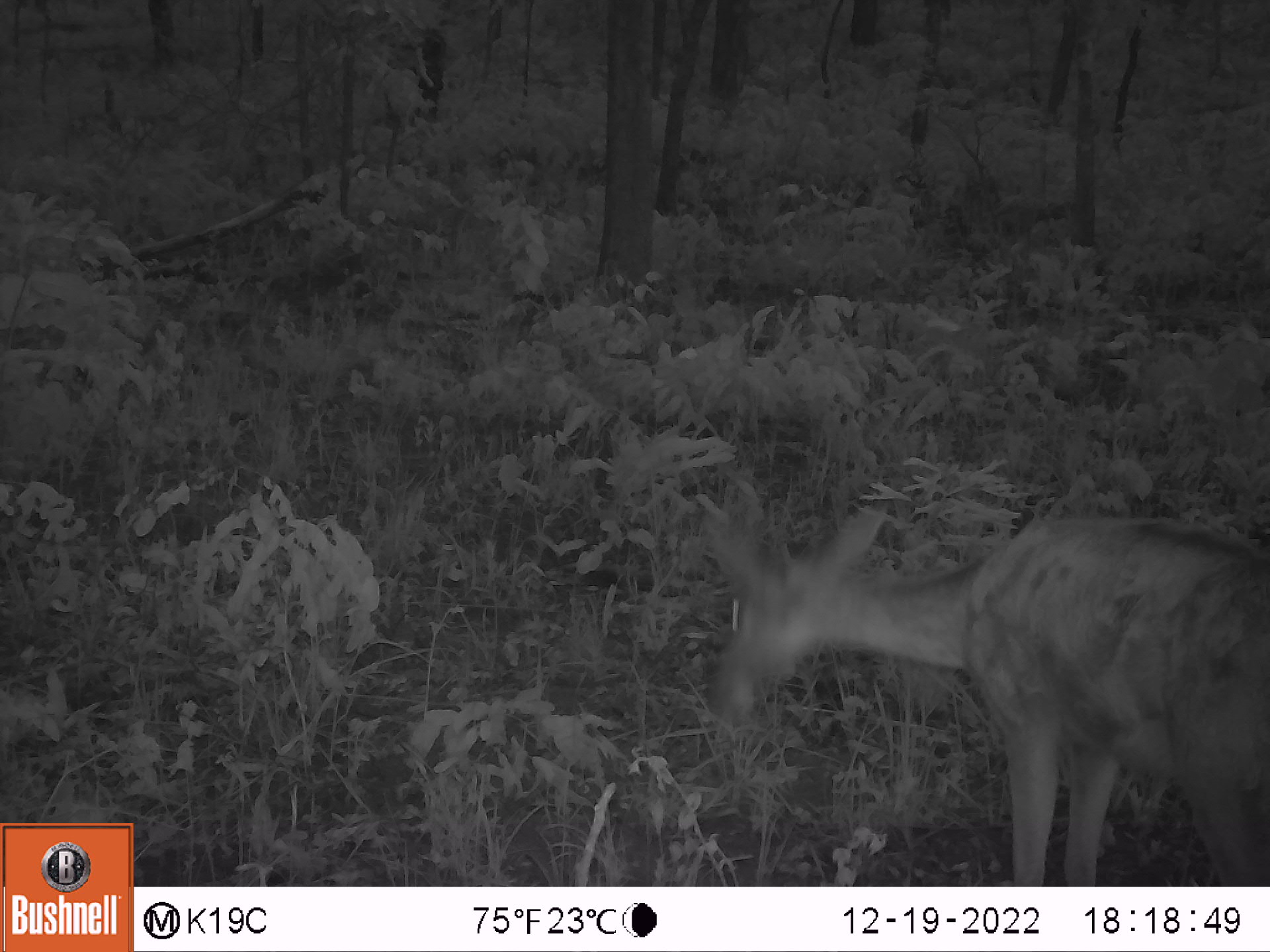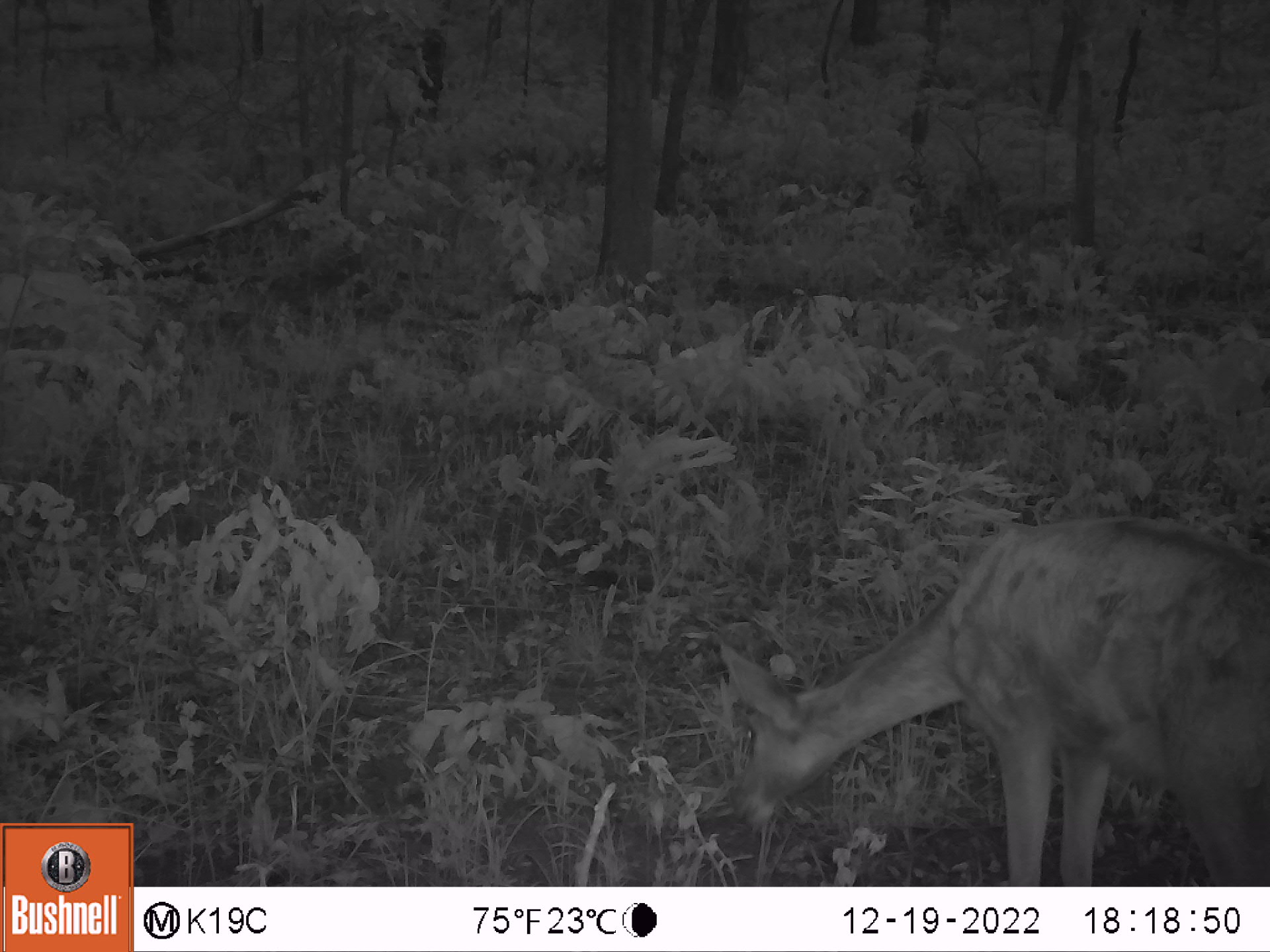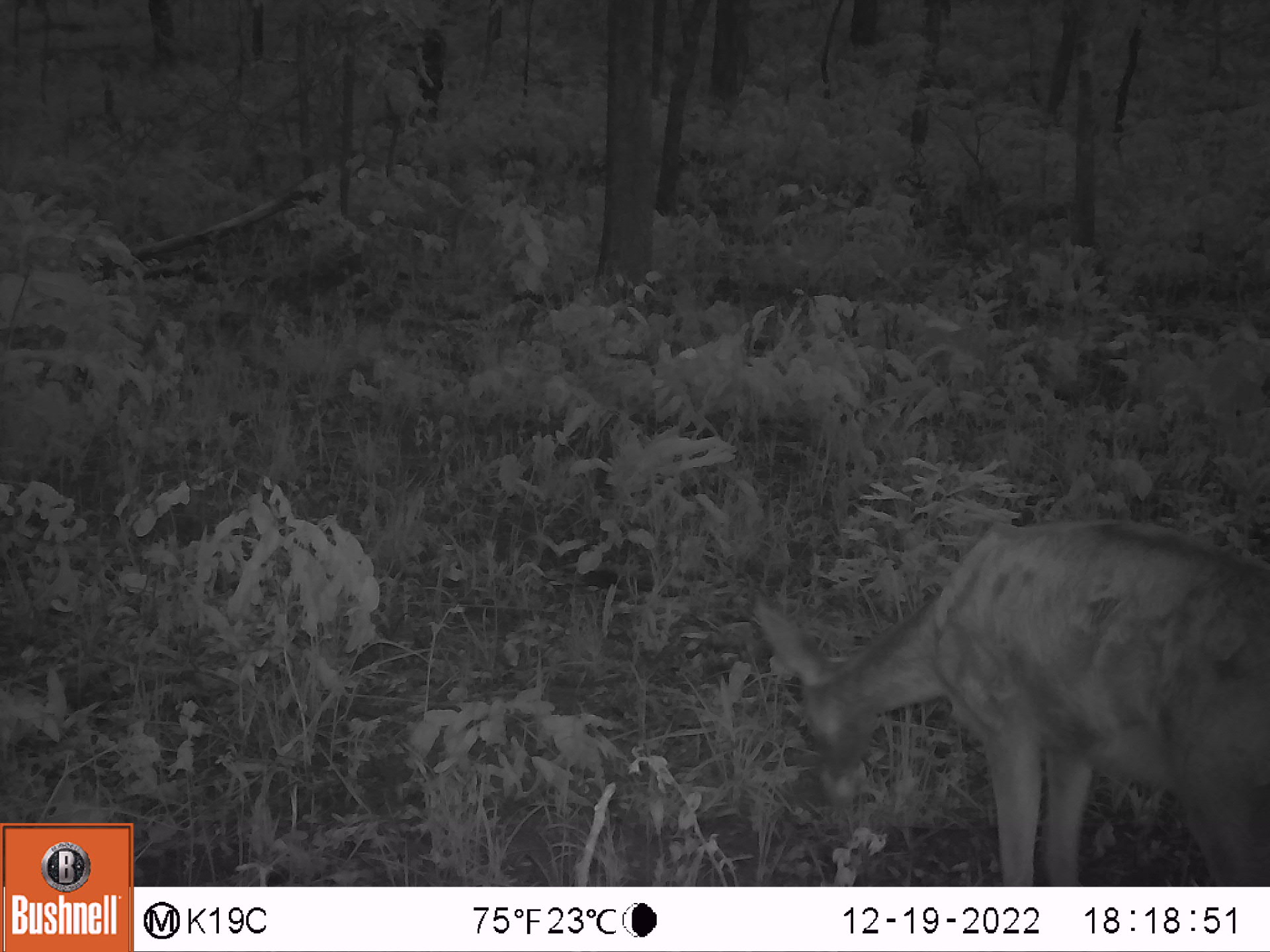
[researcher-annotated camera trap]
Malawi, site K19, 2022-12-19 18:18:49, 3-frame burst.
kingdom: Animalia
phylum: Chordata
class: Mammalia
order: Artiodactyla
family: Bovidae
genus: Redunca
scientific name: Redunca arundinum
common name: southern reedbuck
Southern reedbuck (Redunca arundinum), count 1.